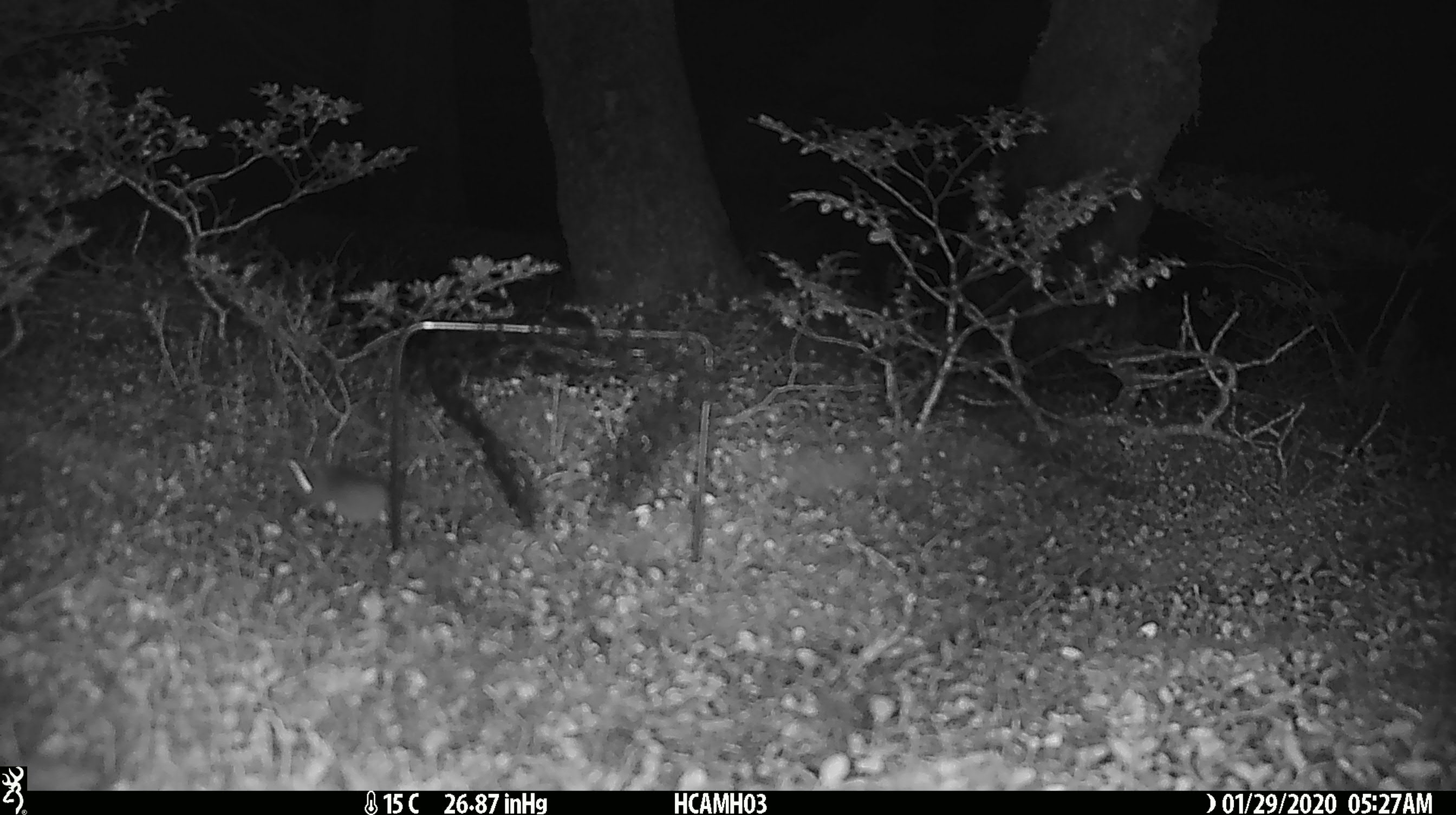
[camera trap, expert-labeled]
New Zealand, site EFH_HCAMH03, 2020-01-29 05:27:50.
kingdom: Animalia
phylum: Chordata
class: Mammalia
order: Rodentia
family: Muridae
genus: Mus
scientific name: Mus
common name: mouse